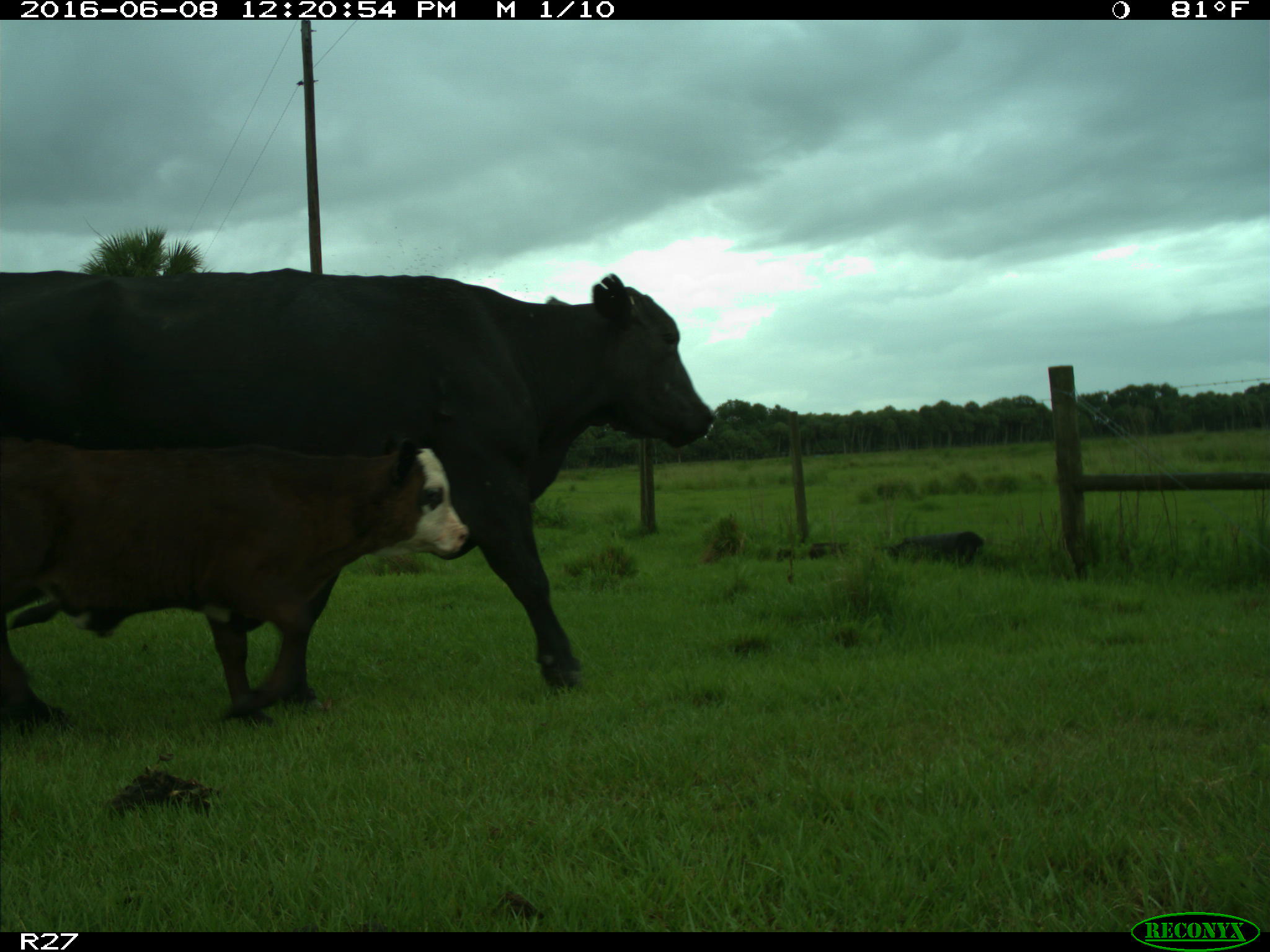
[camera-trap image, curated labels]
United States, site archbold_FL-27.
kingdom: Animalia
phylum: Chordata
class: Mammalia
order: Artiodactyla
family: Bovidae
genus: Bos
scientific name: Bos taurus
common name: domestic cow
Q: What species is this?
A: Bos taurus (domestic cow).